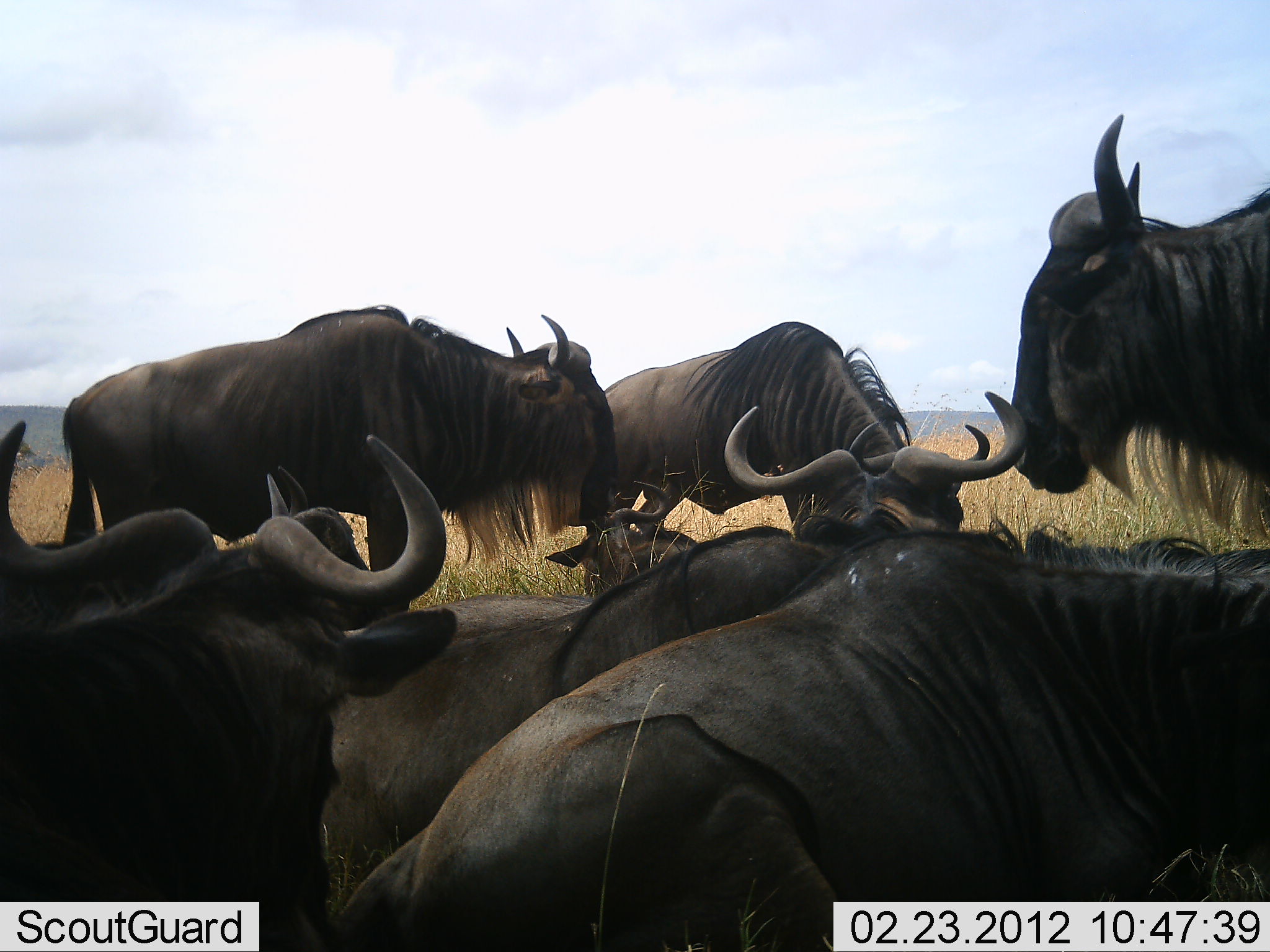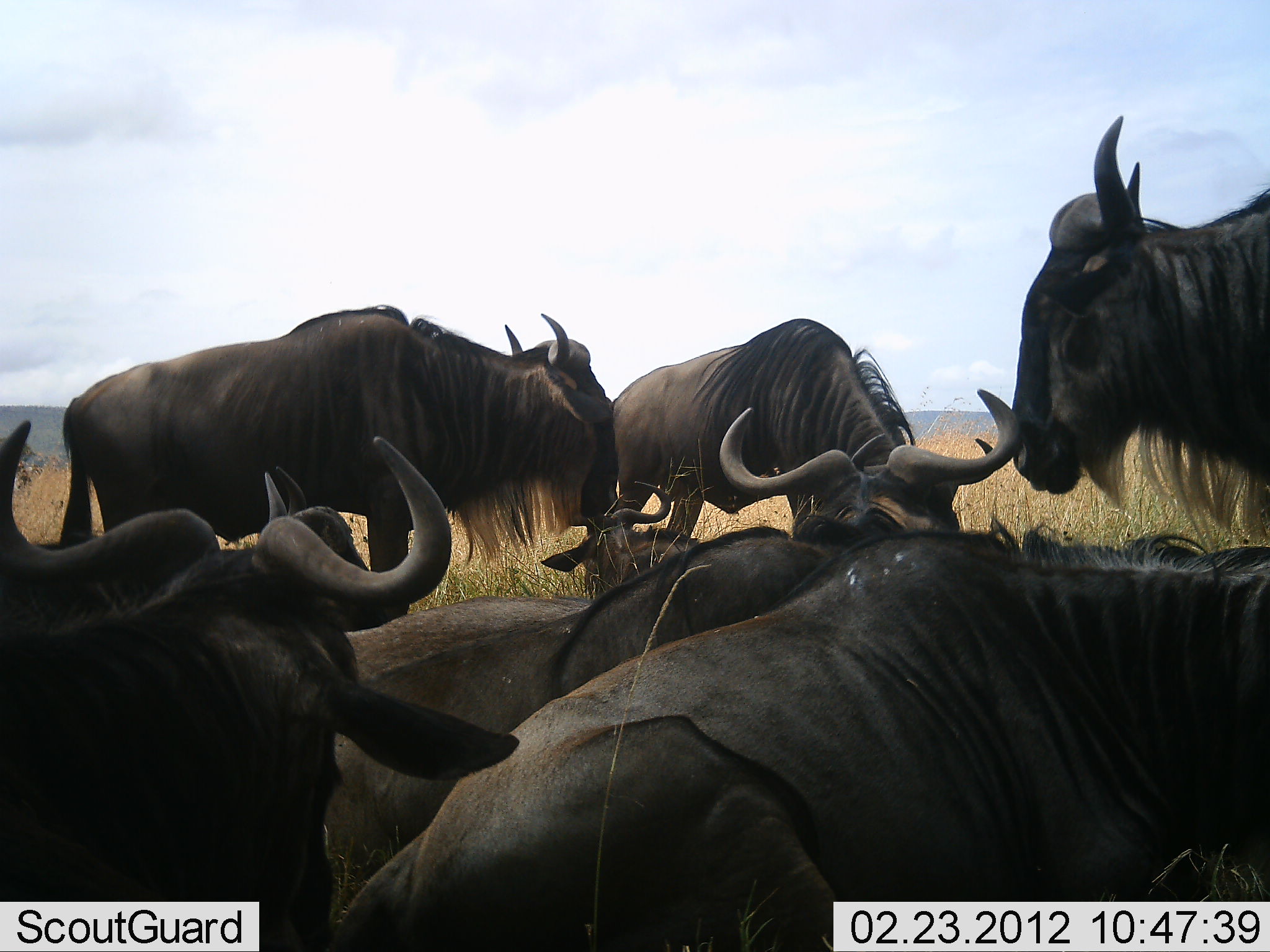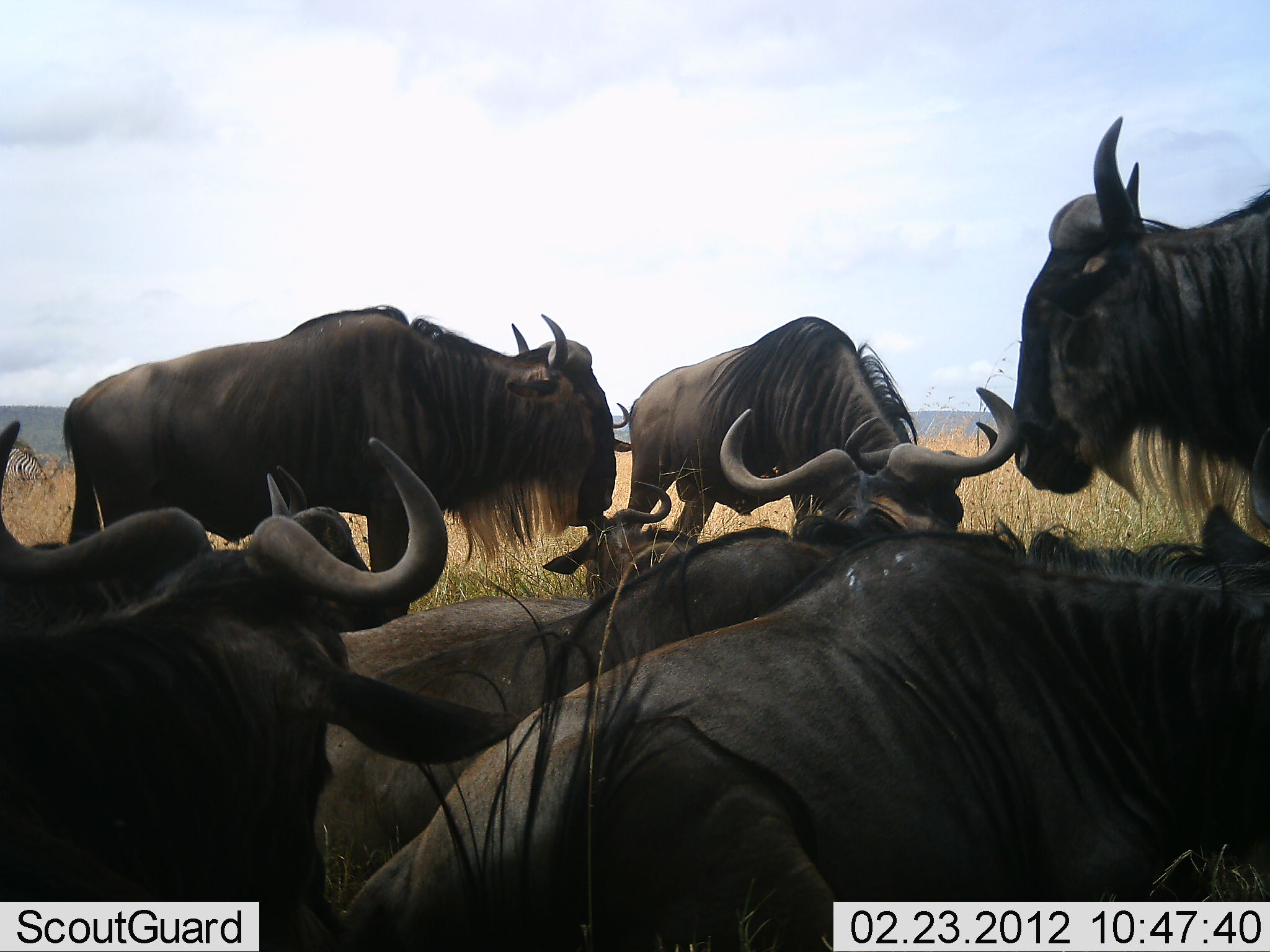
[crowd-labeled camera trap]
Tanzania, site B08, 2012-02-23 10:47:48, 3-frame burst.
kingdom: Animalia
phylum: Chordata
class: Mammalia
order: Artiodactyla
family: Bovidae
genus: Connochaetes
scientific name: Connochaetes taurinus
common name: blue wildebeest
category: wildebeest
Wildebeest (blue wildebeest) (Connochaetes taurinus), count 7. Behavior (volunteer vote fractions): standing 84%, resting 100%, moving 5%, interacting 21%. Young present (vote fraction): 5%. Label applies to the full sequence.